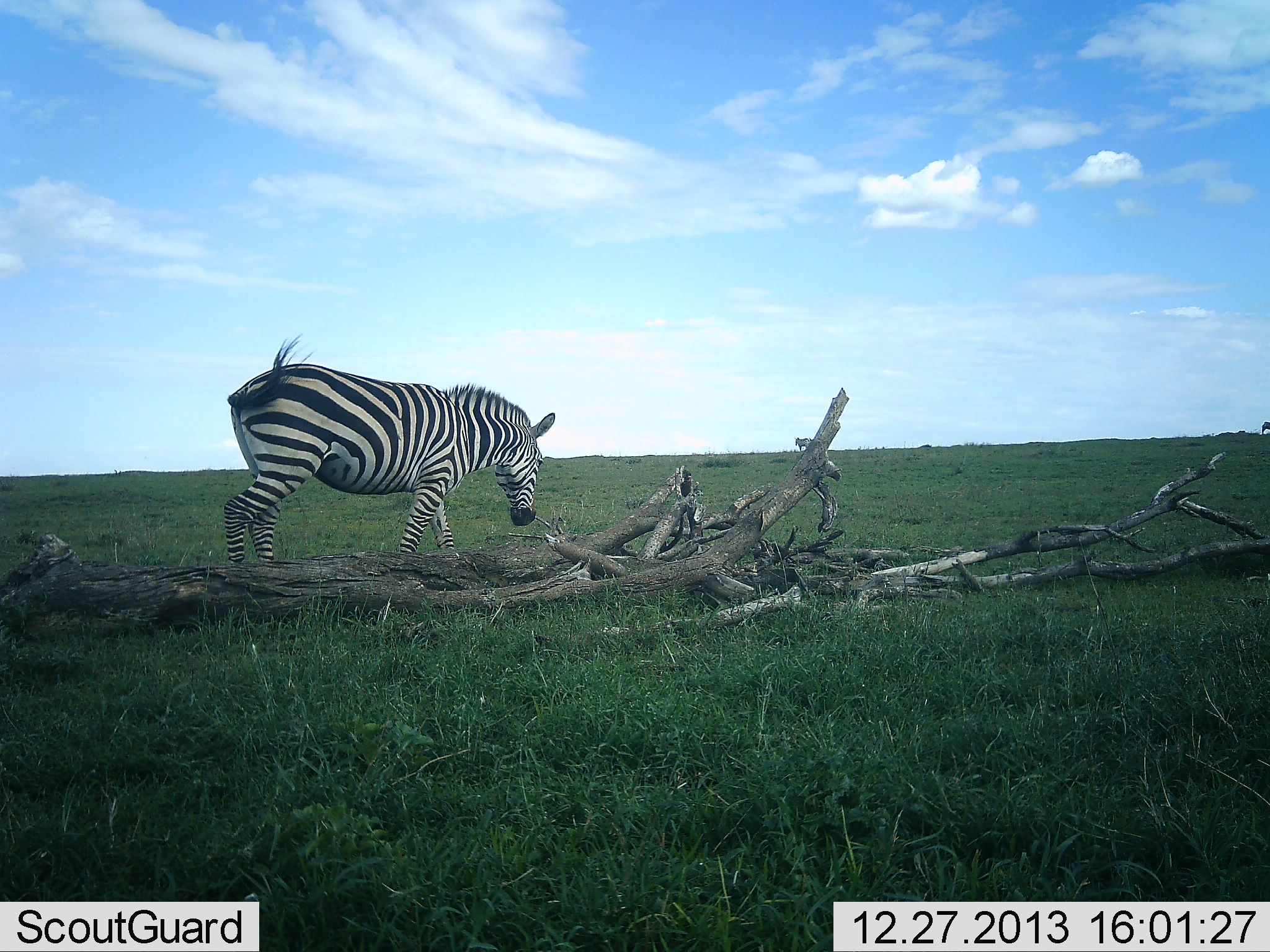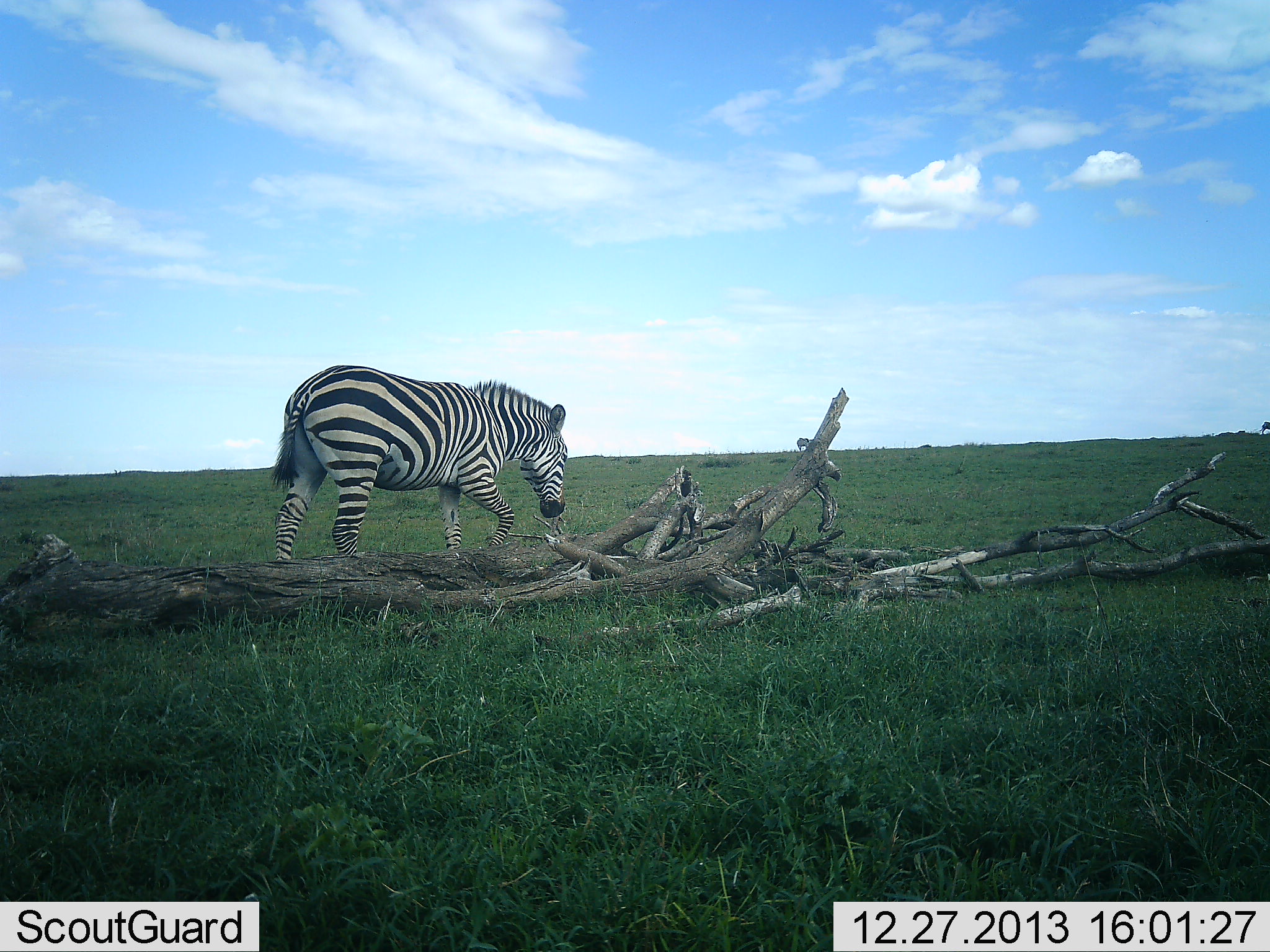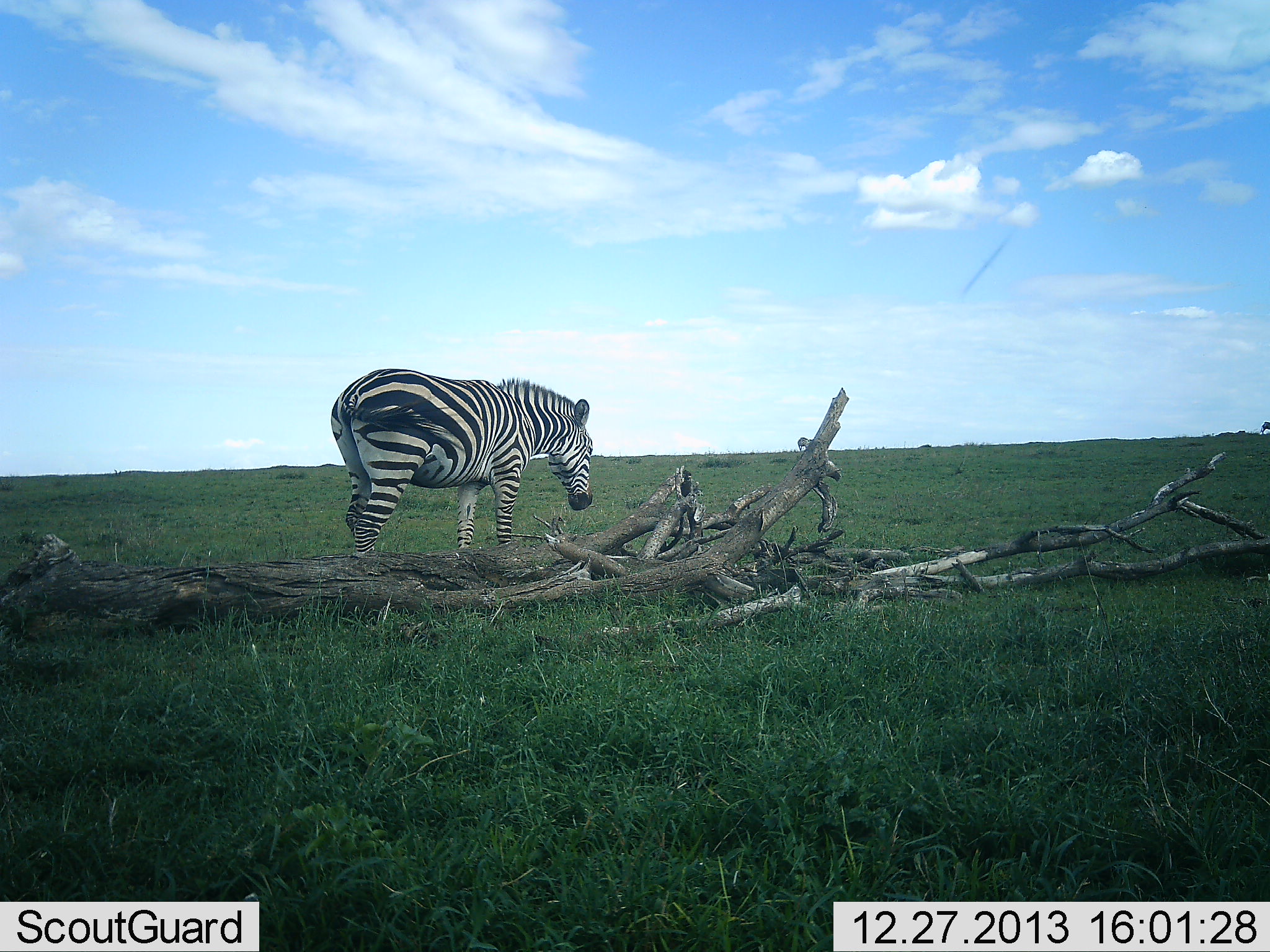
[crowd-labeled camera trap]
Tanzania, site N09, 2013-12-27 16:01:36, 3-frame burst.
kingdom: Animalia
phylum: Chordata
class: Mammalia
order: Perissodactyla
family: Equidae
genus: Equus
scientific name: Equus quagga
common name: plains zebra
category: zebra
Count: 1.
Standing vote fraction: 0%.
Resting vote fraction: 0%.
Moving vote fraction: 100%.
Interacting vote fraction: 0%.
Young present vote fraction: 0%.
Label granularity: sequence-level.